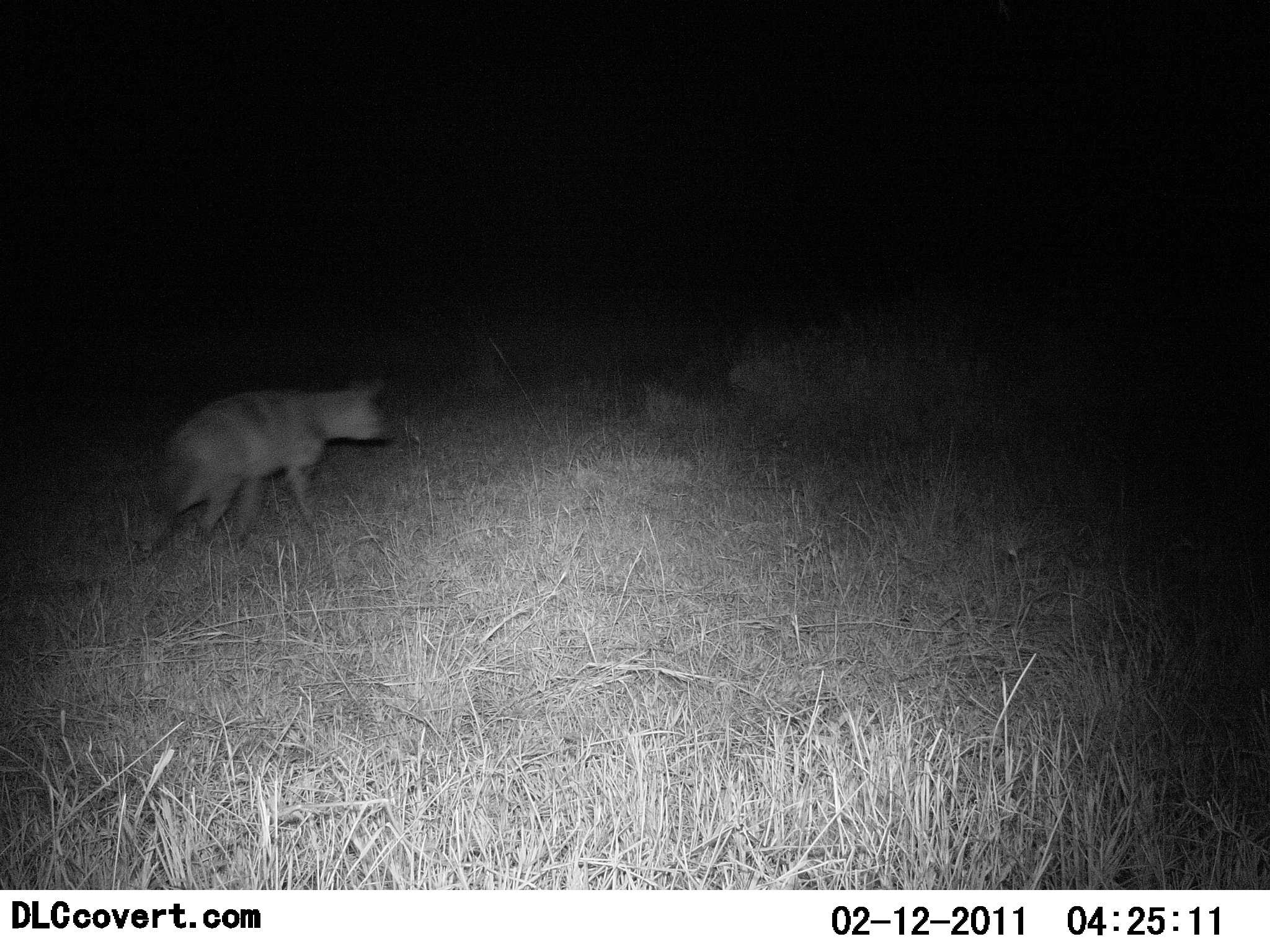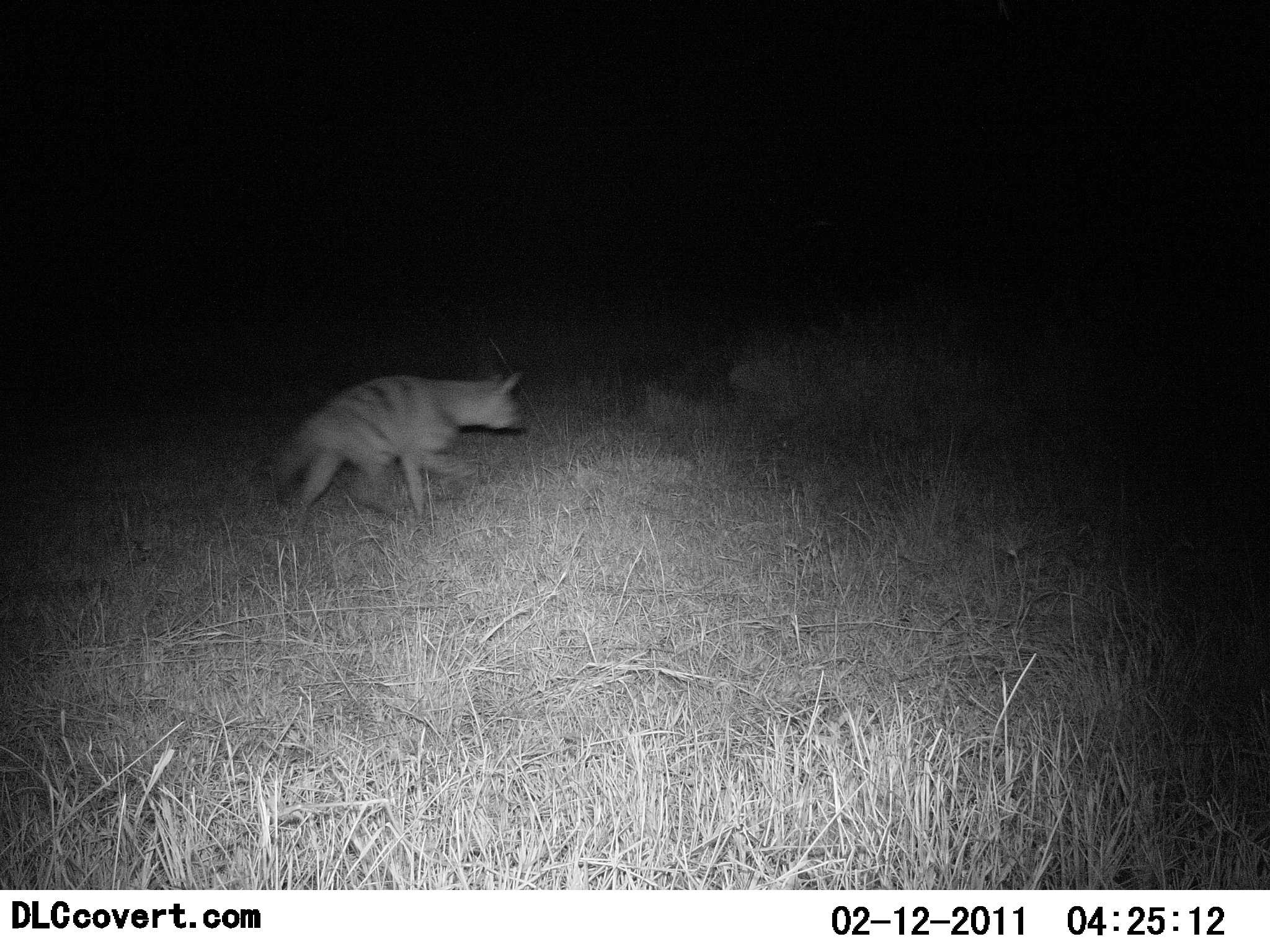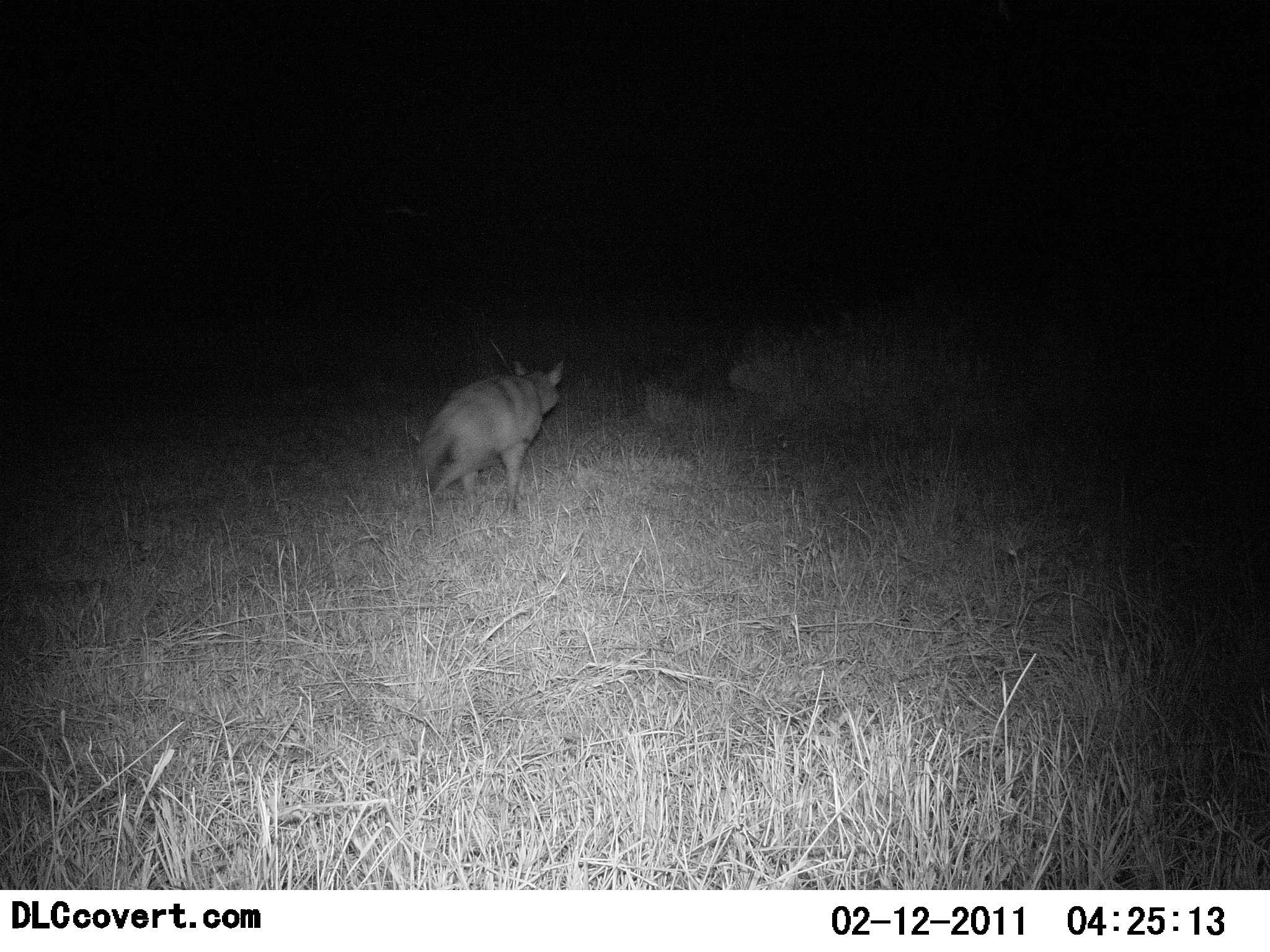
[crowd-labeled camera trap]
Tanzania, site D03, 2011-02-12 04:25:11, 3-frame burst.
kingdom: Animalia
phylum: Chordata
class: Mammalia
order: Carnivora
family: Hyaenidae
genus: Hyaena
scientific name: Hyaena hyaena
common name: striped hyena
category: hyenastriped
Hyenastriped (striped hyena) (Hyaena hyaena), count 1. Behavior (volunteer vote fractions): standing 0%, resting 0%, moving 100%, interacting 0%. Young present (vote fraction): 0%. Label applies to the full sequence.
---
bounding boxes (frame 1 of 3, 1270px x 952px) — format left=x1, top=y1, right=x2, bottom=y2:
animal: left=138, top=366, right=407, bottom=563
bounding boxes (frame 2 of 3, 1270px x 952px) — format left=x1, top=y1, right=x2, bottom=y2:
animal: left=273, top=368, right=528, bottom=529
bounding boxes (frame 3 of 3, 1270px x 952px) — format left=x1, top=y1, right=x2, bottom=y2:
animal: left=420, top=360, right=567, bottom=516